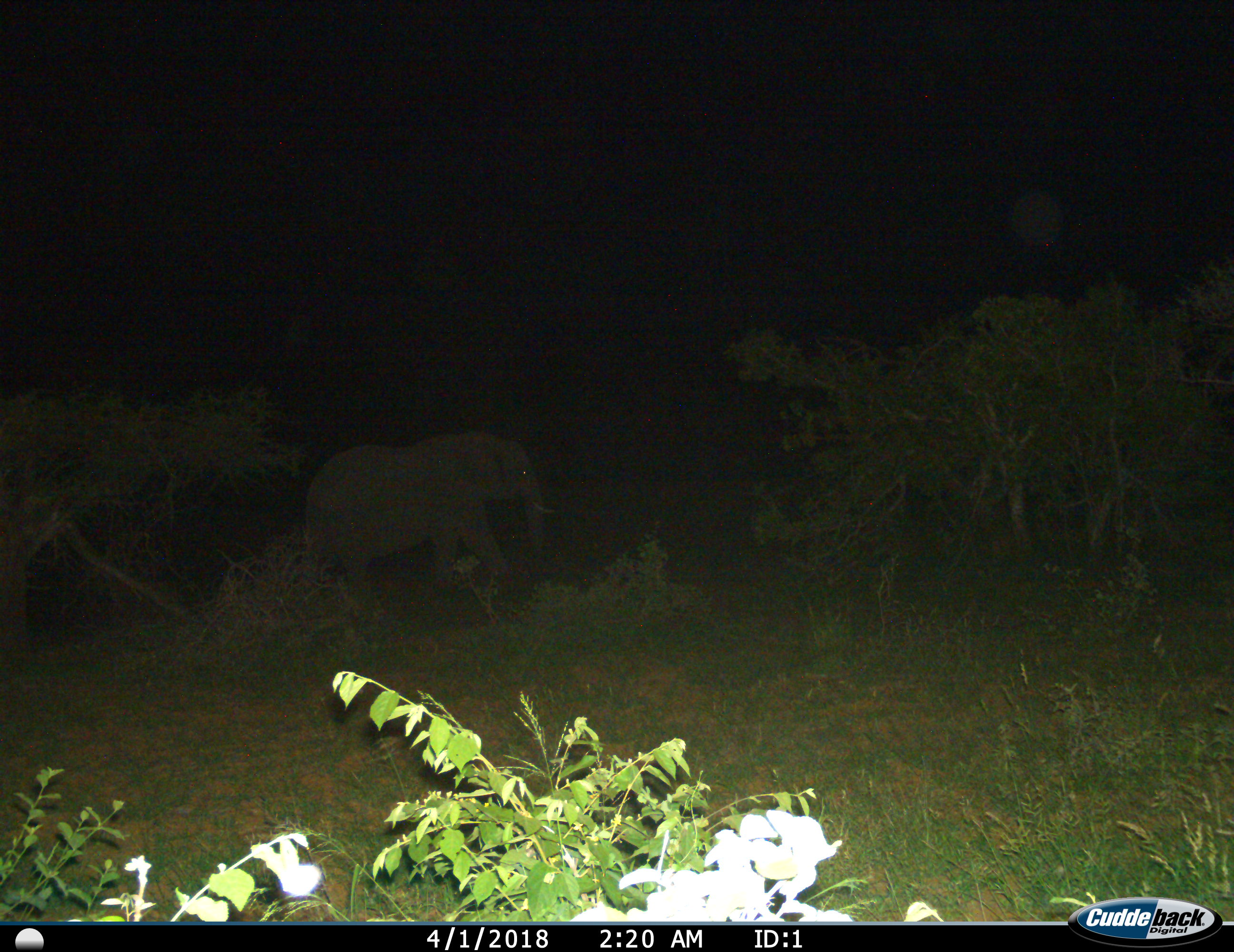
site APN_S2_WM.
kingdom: Animalia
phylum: Chordata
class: Mammalia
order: Proboscidea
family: Elephantidae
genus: Loxodonta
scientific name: Loxodonta africana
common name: african bush elephant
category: elephant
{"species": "elephant (african bush elephant) (Loxodonta africana)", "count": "1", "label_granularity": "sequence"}